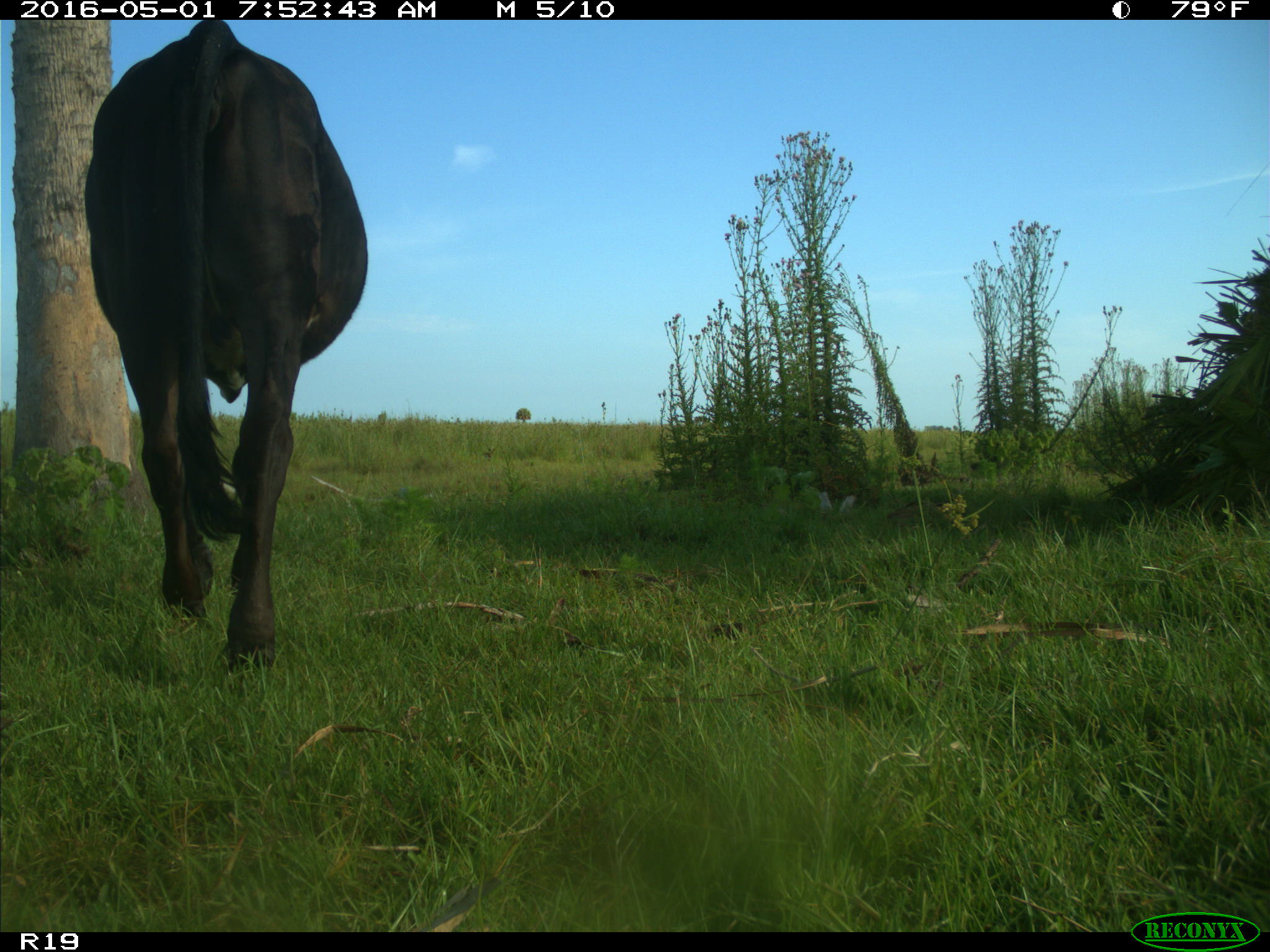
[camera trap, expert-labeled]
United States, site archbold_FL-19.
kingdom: Animalia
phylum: Chordata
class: Mammalia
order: Artiodactyla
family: Bovidae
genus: Bos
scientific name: Bos taurus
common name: domestic cow